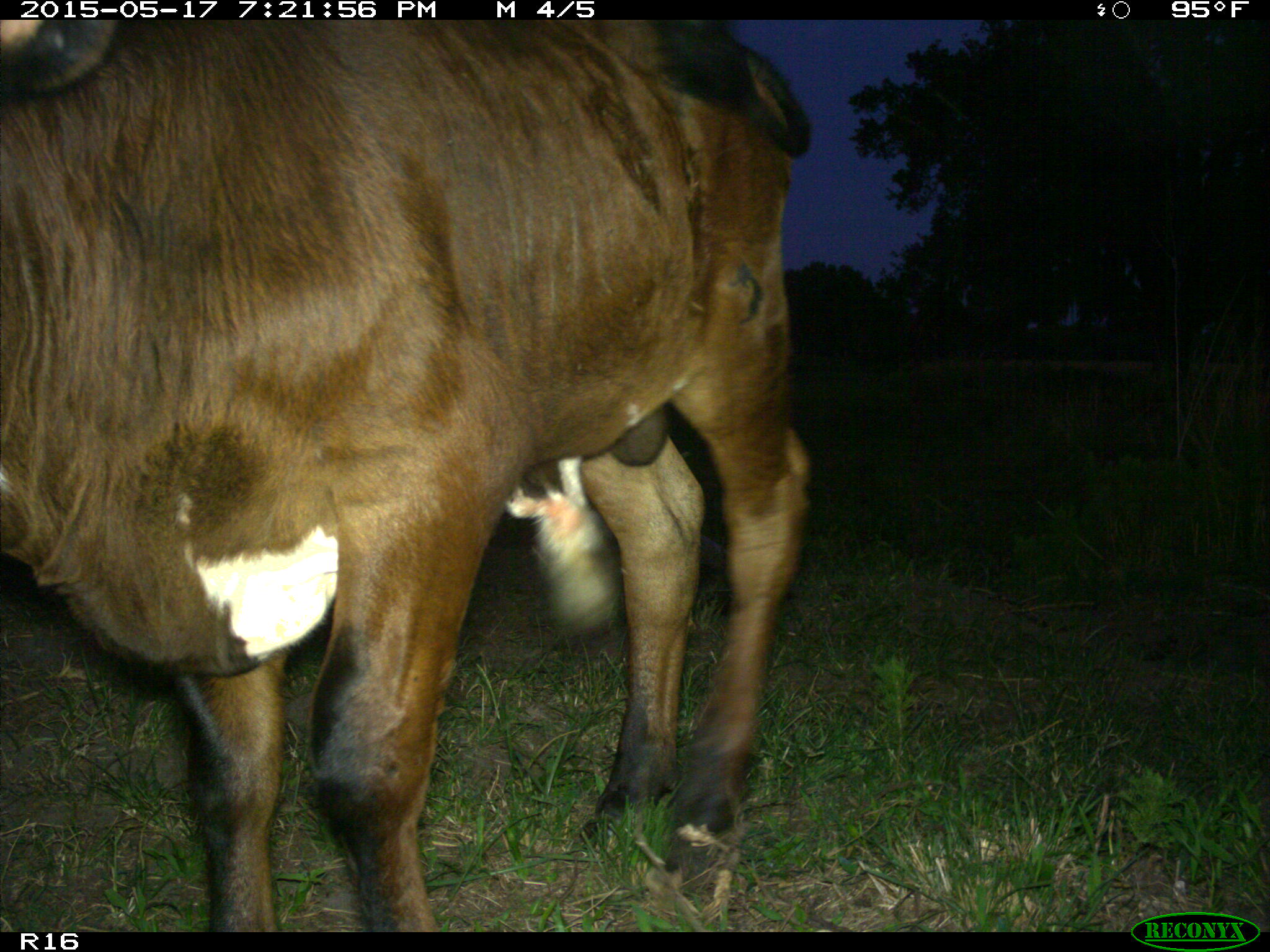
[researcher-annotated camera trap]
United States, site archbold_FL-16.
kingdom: Animalia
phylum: Chordata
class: Mammalia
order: Artiodactyla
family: Bovidae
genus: Bos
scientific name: Bos taurus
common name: domestic cow